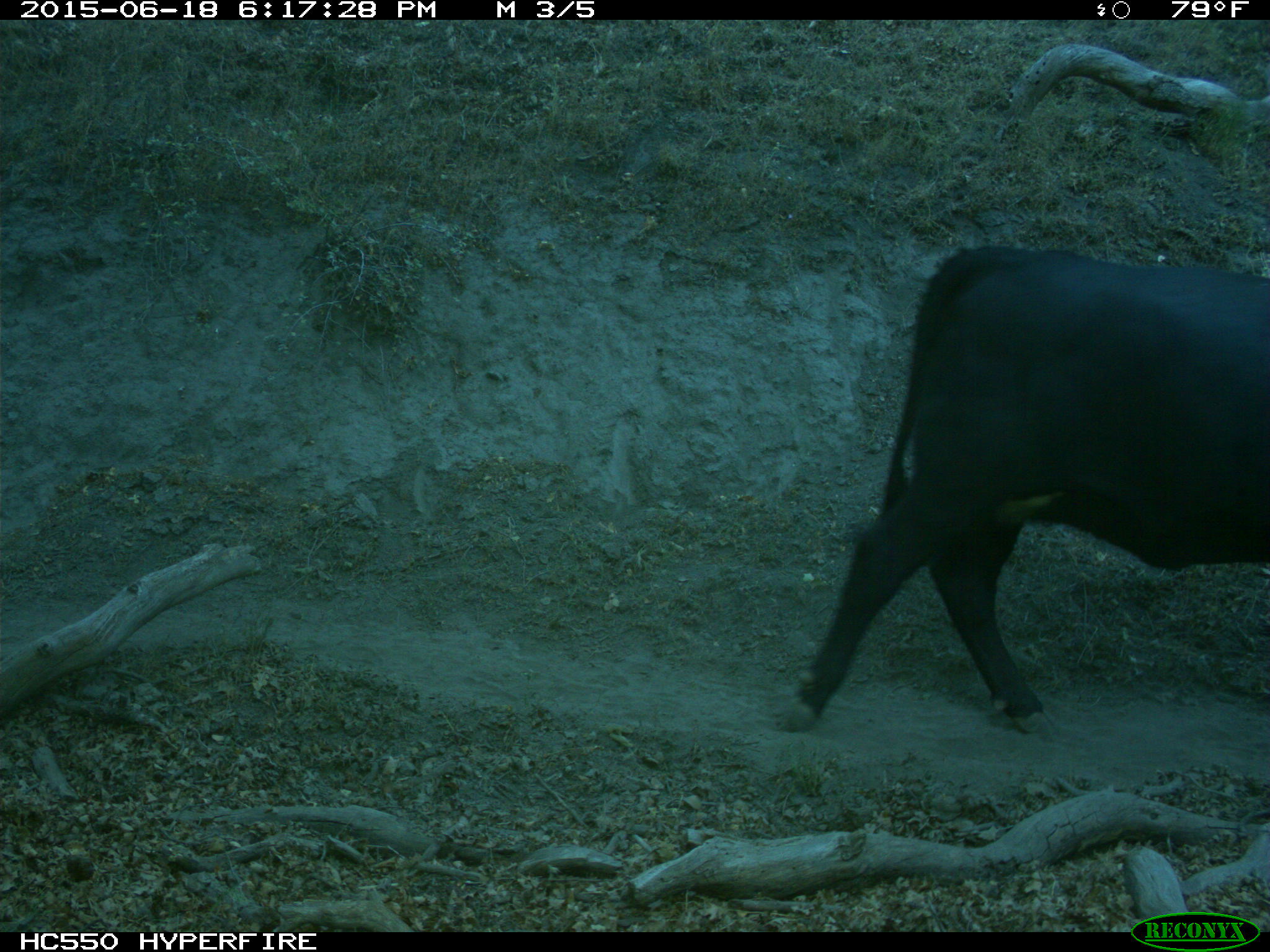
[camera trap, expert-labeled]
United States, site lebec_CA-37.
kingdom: Animalia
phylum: Chordata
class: Mammalia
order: Artiodactyla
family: Bovidae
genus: Bos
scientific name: Bos taurus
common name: domestic cow